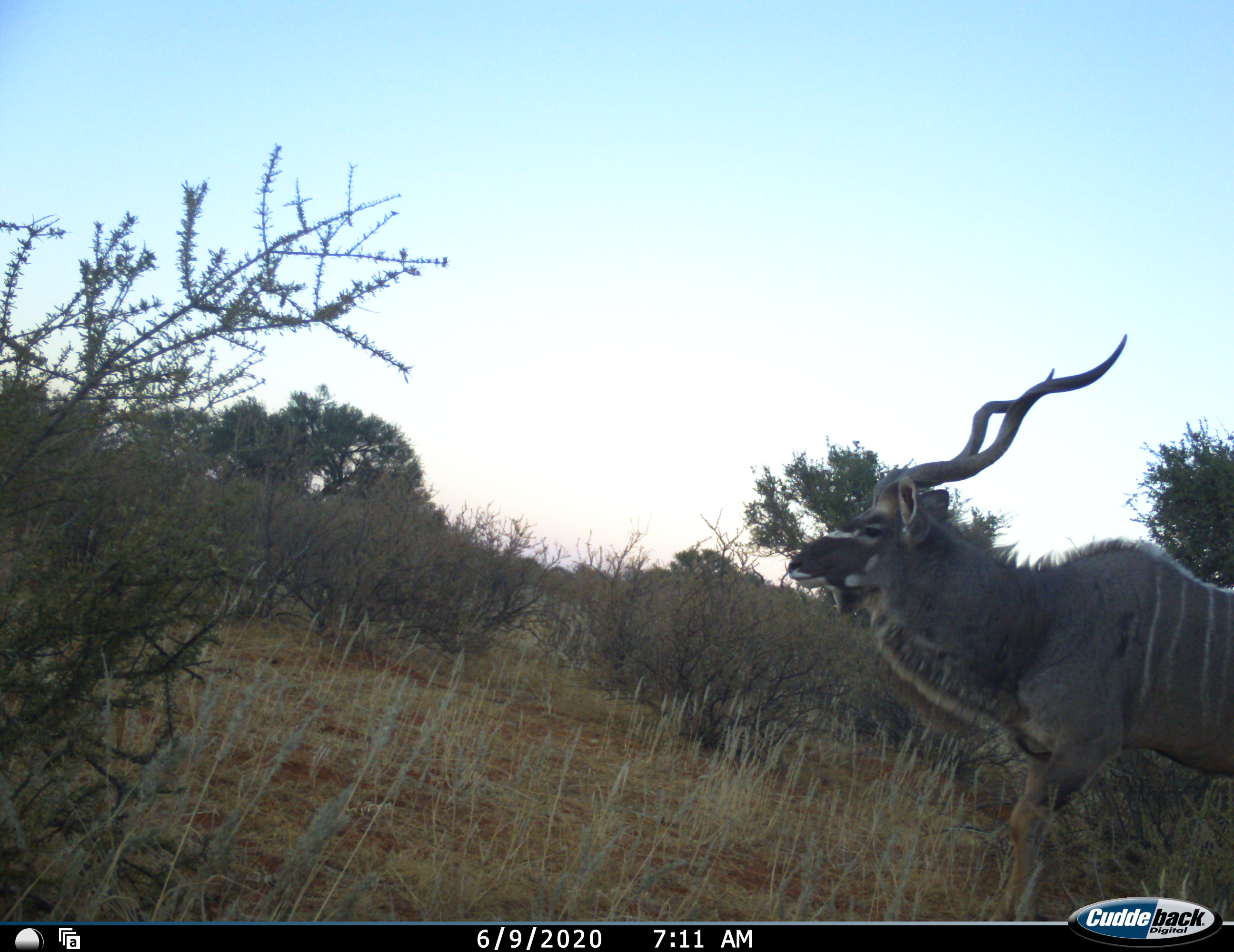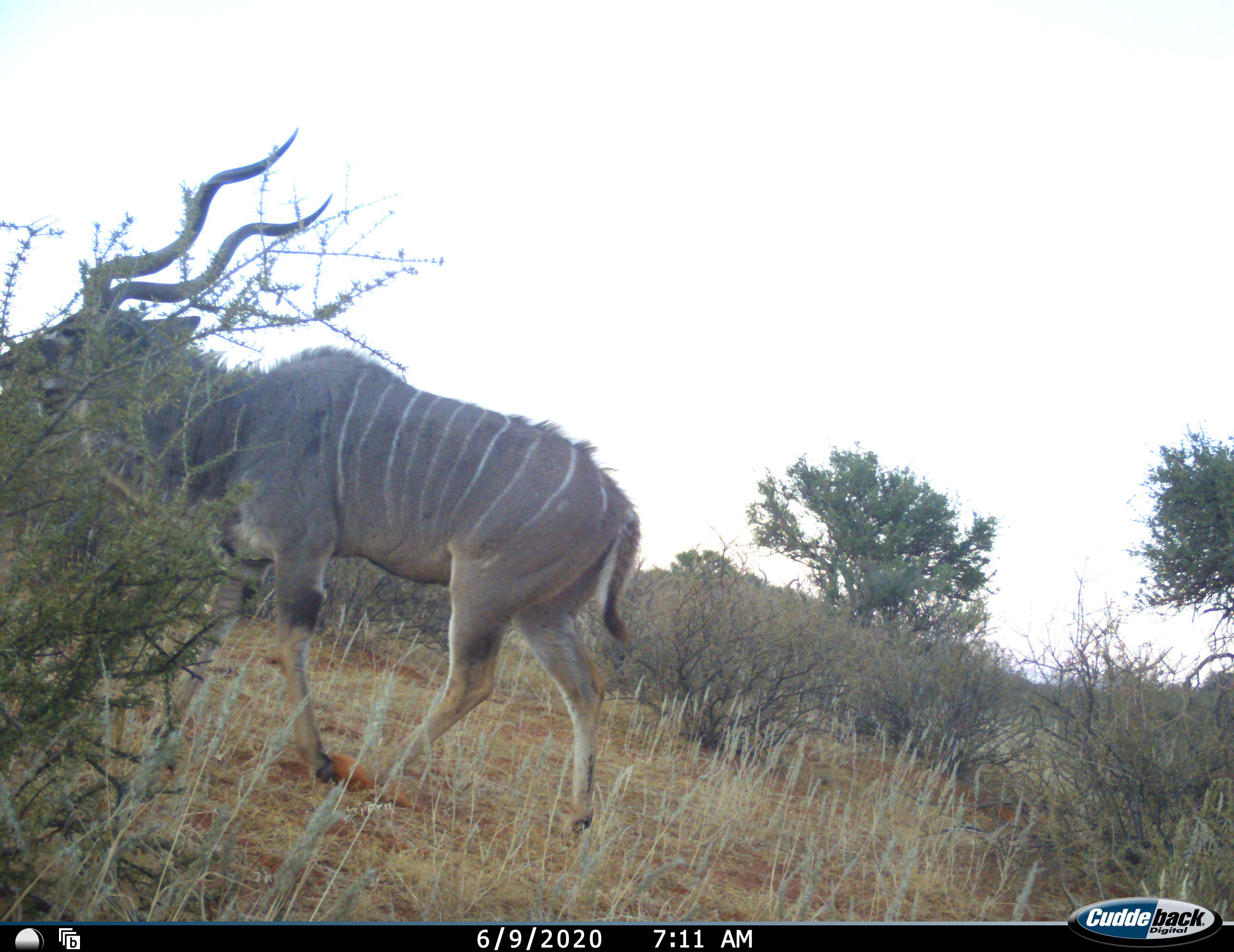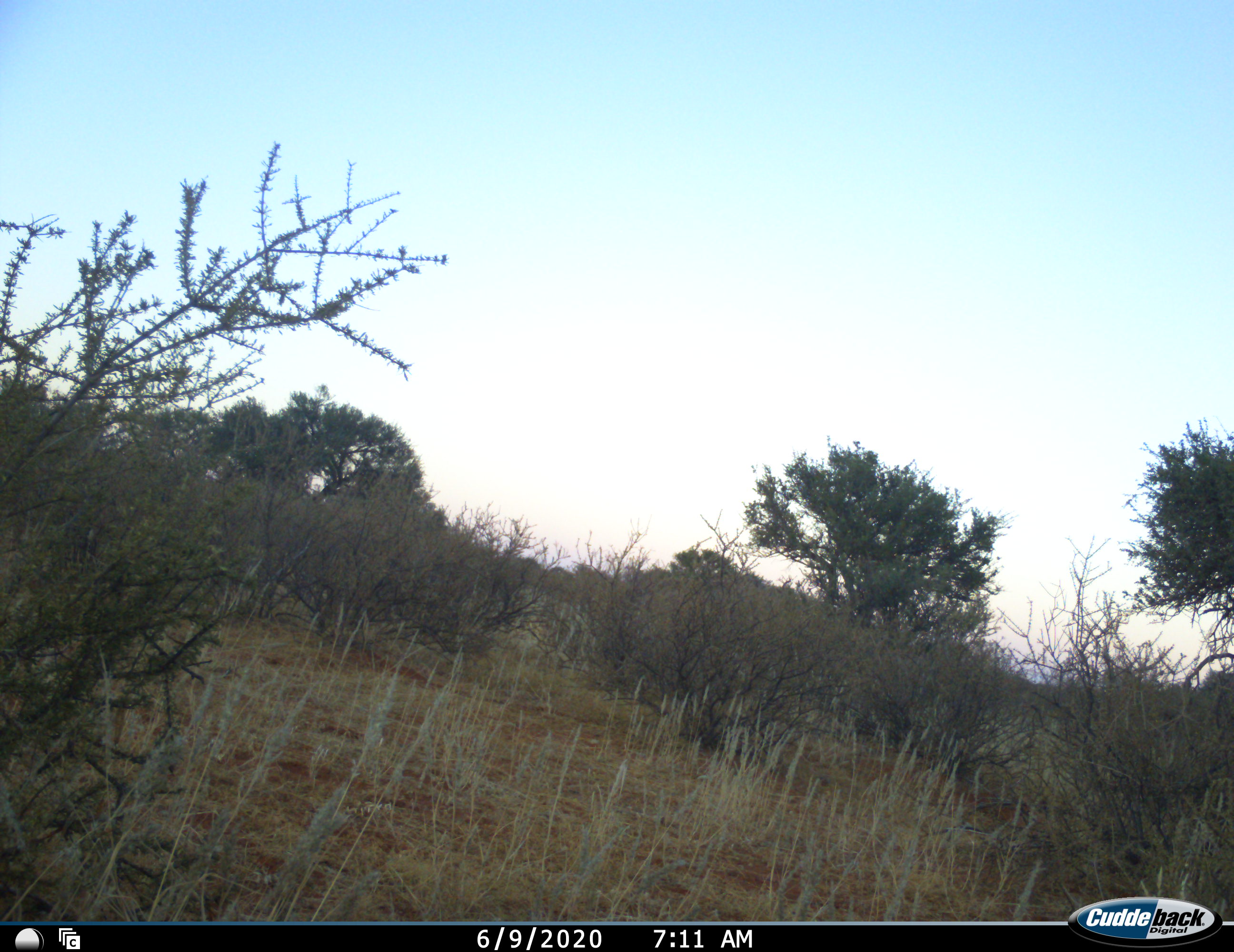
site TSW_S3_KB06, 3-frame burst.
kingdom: Animalia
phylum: Chordata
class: Mammalia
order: Artiodactyla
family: Bovidae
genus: Tragelaphus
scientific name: Tragelaphus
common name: kudu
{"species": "kudu (Tragelaphus)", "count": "1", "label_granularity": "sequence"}